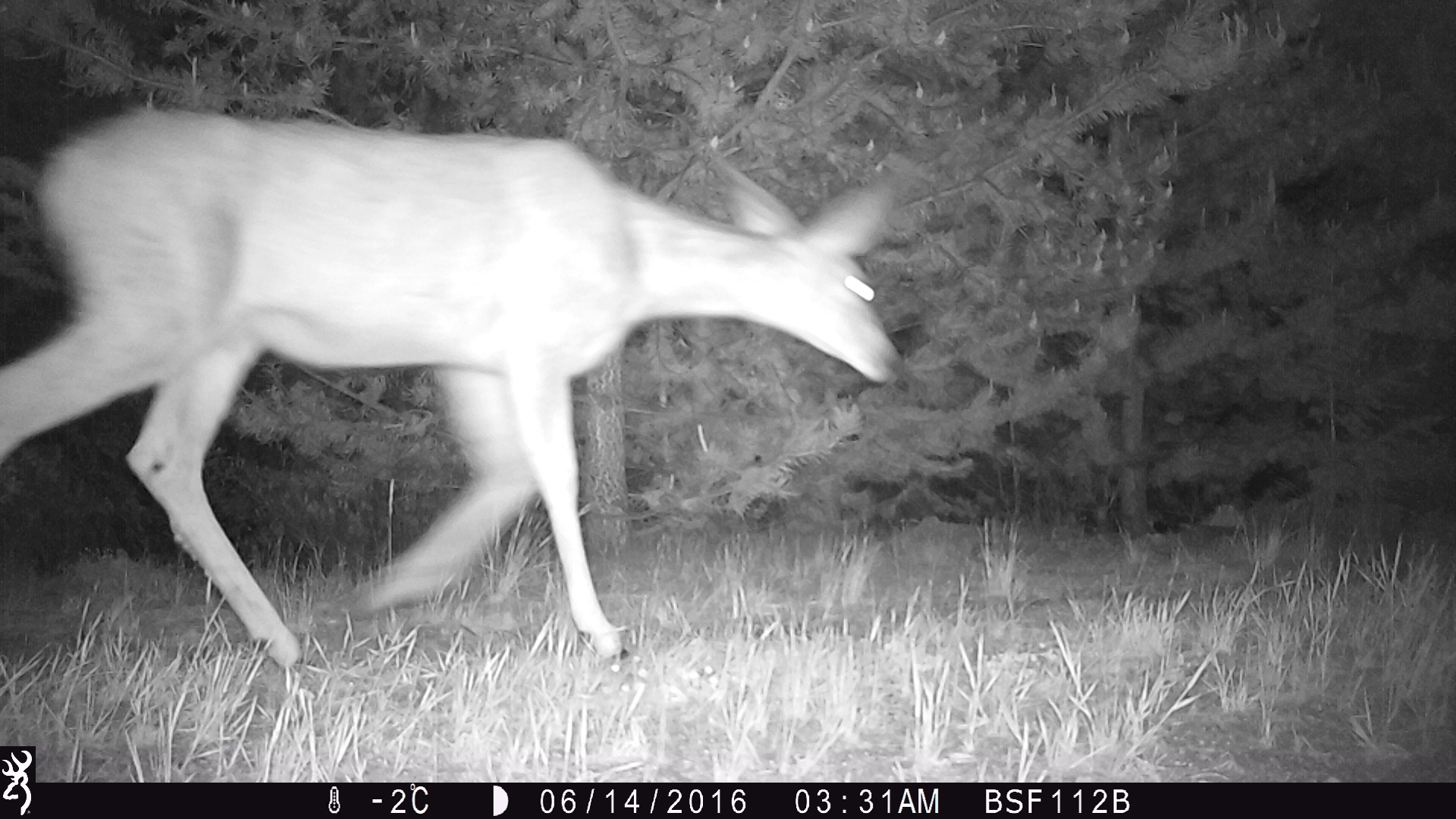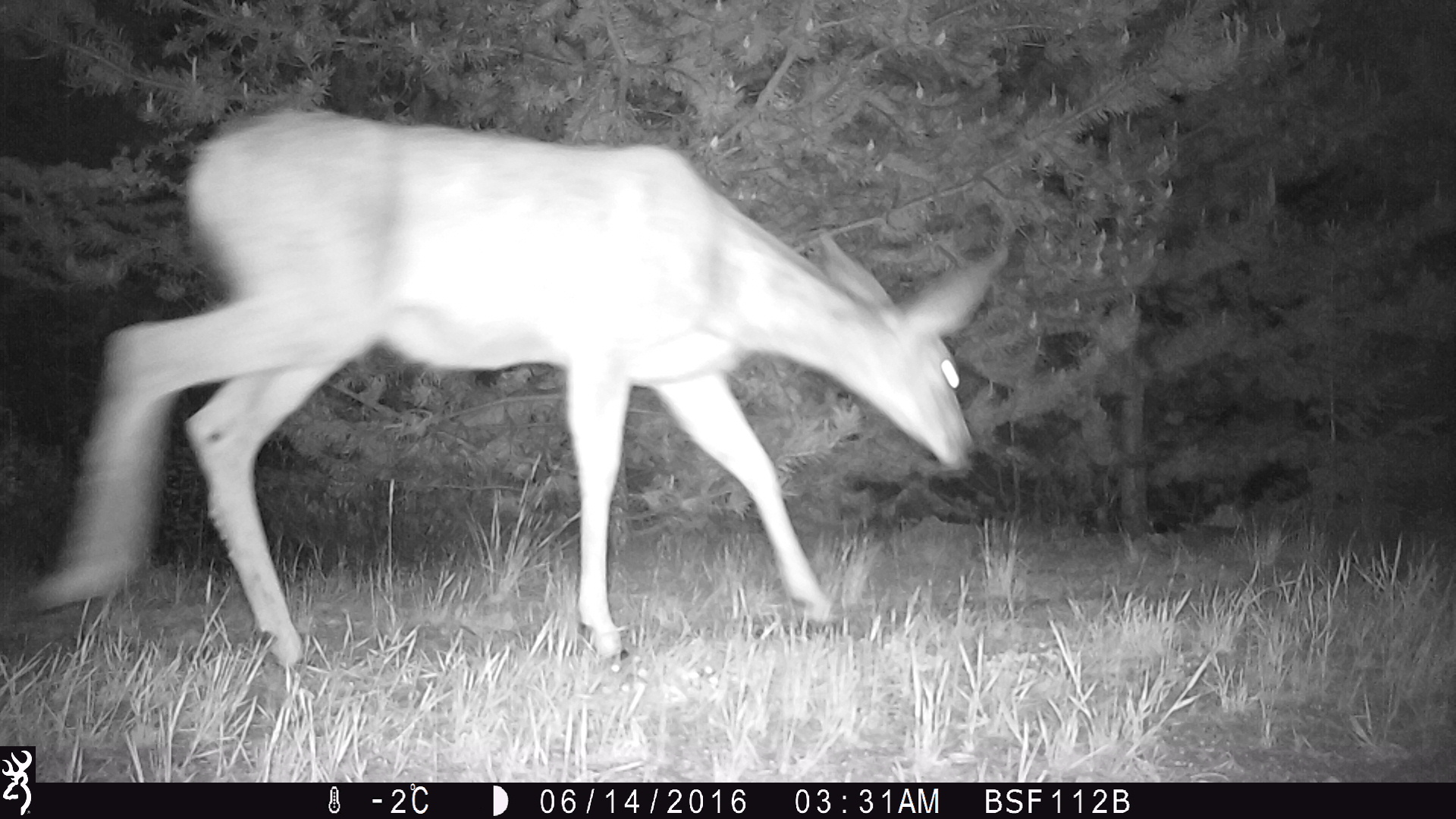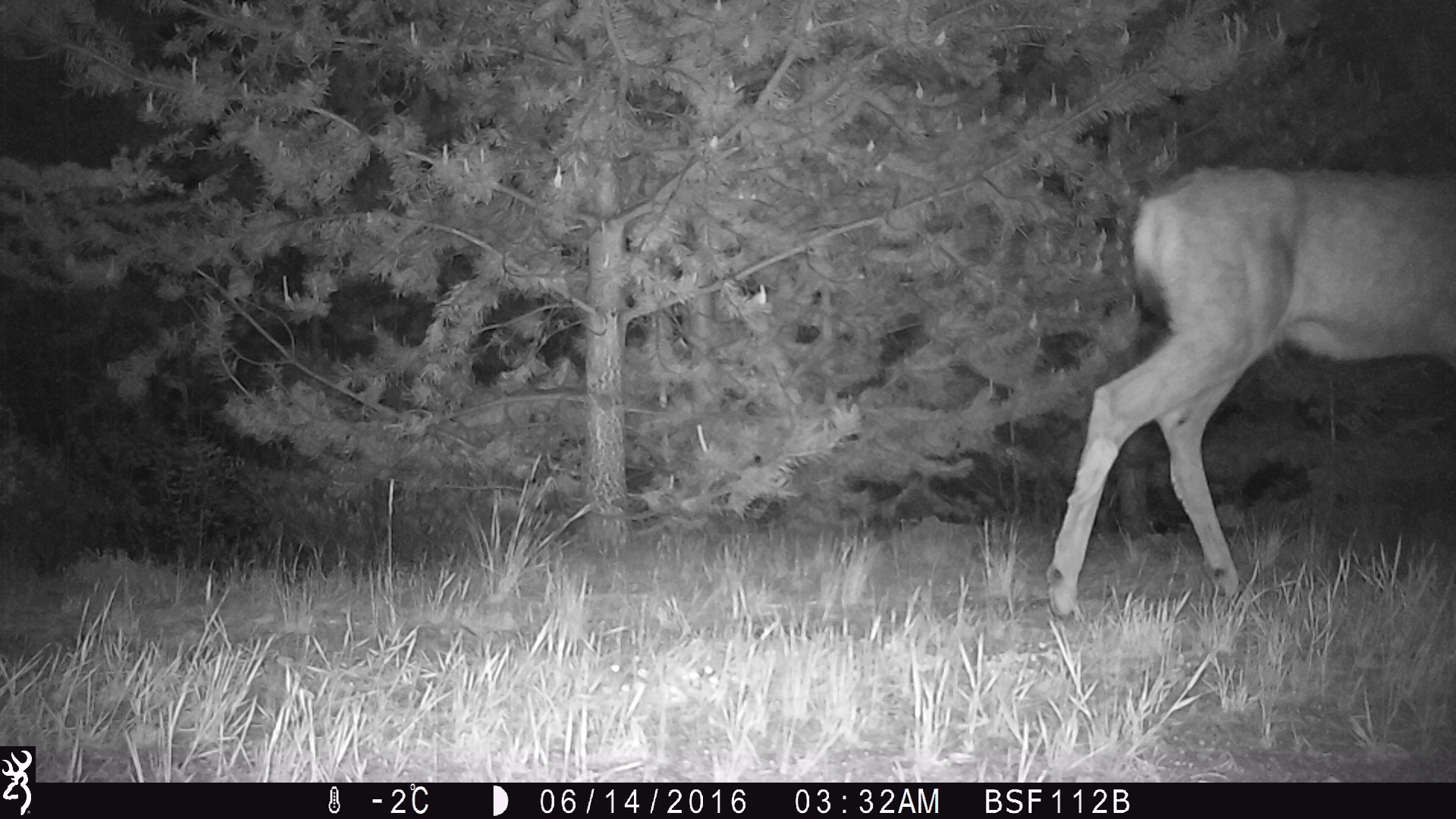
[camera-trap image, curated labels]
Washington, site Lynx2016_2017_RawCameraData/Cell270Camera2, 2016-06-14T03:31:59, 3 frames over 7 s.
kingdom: Animalia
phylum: Chordata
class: Mammalia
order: Artiodactyla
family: Cervidae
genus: Odocoileus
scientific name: Odocoileus hemionus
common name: mule deer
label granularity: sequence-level